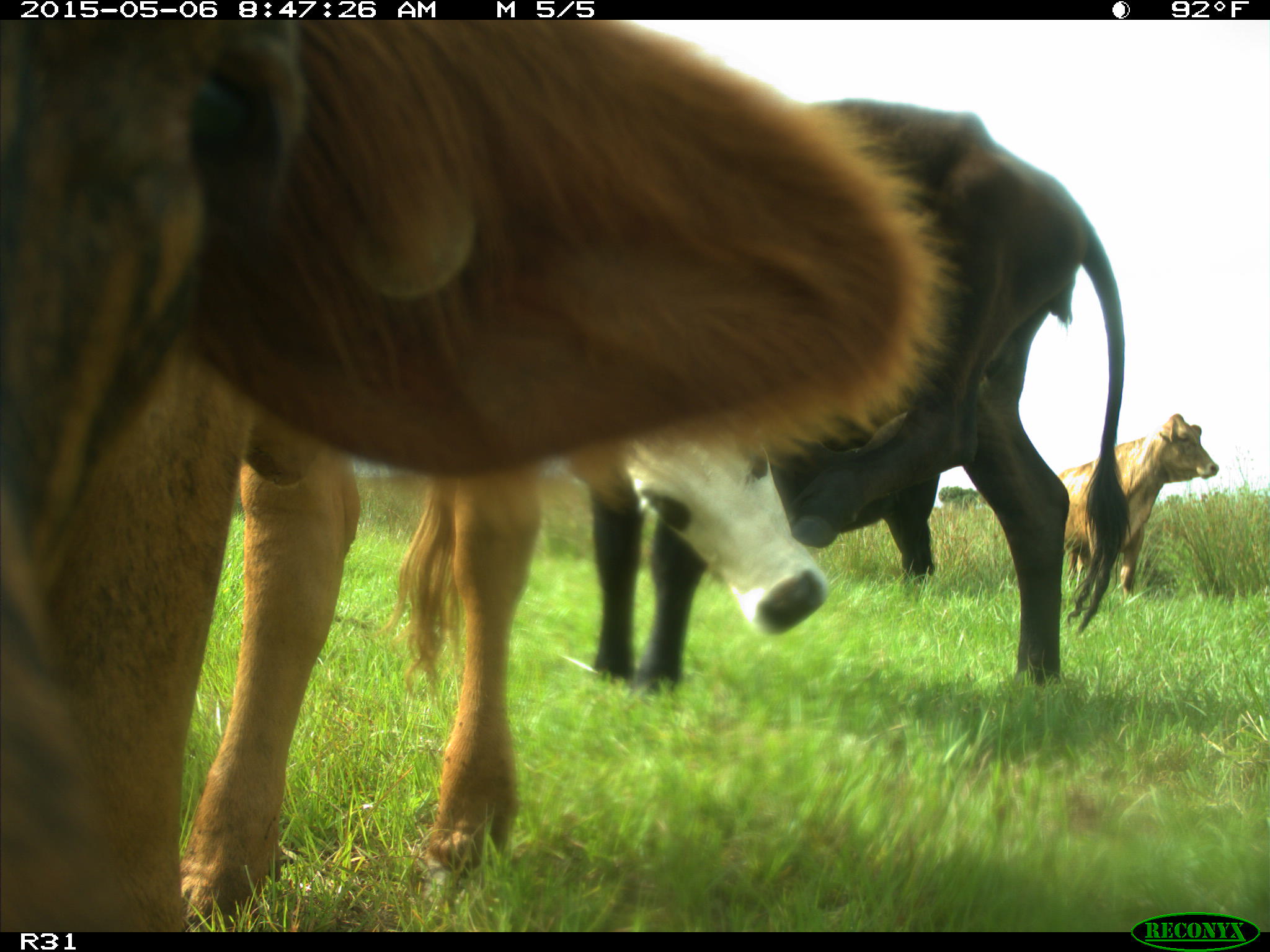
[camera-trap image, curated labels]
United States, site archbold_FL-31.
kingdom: Animalia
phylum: Chordata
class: Mammalia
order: Artiodactyla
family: Bovidae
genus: Bos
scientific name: Bos taurus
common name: domestic cow